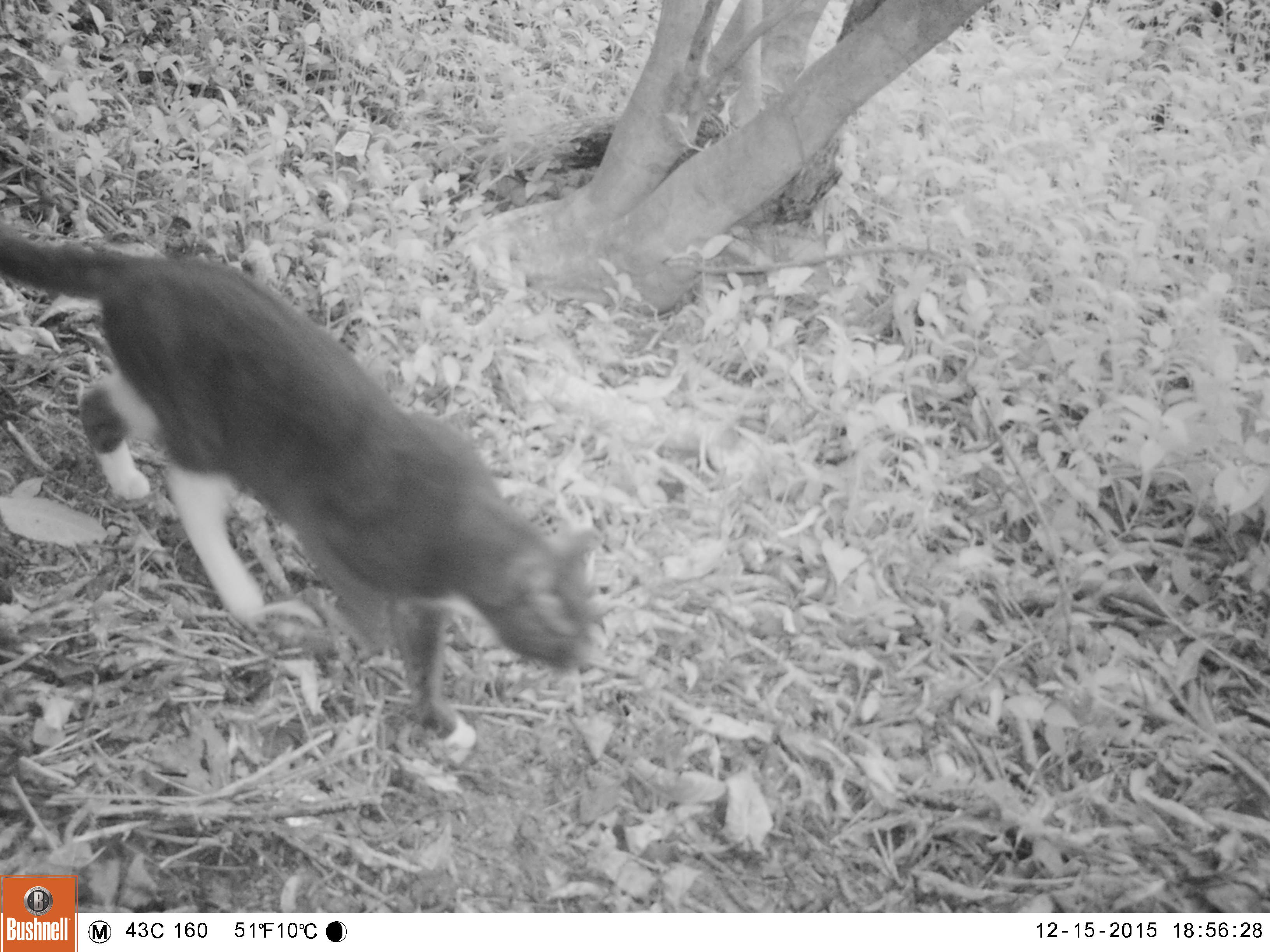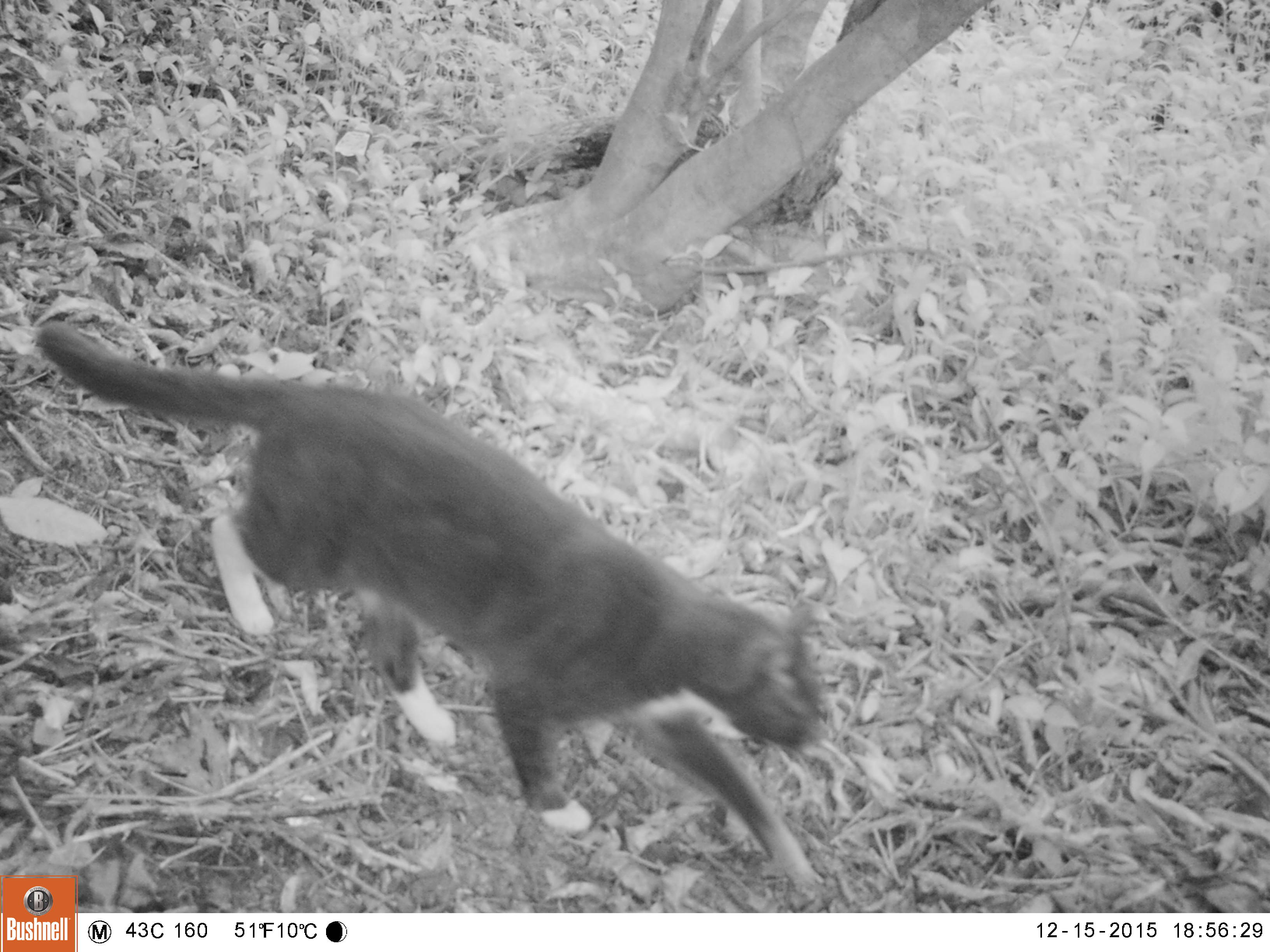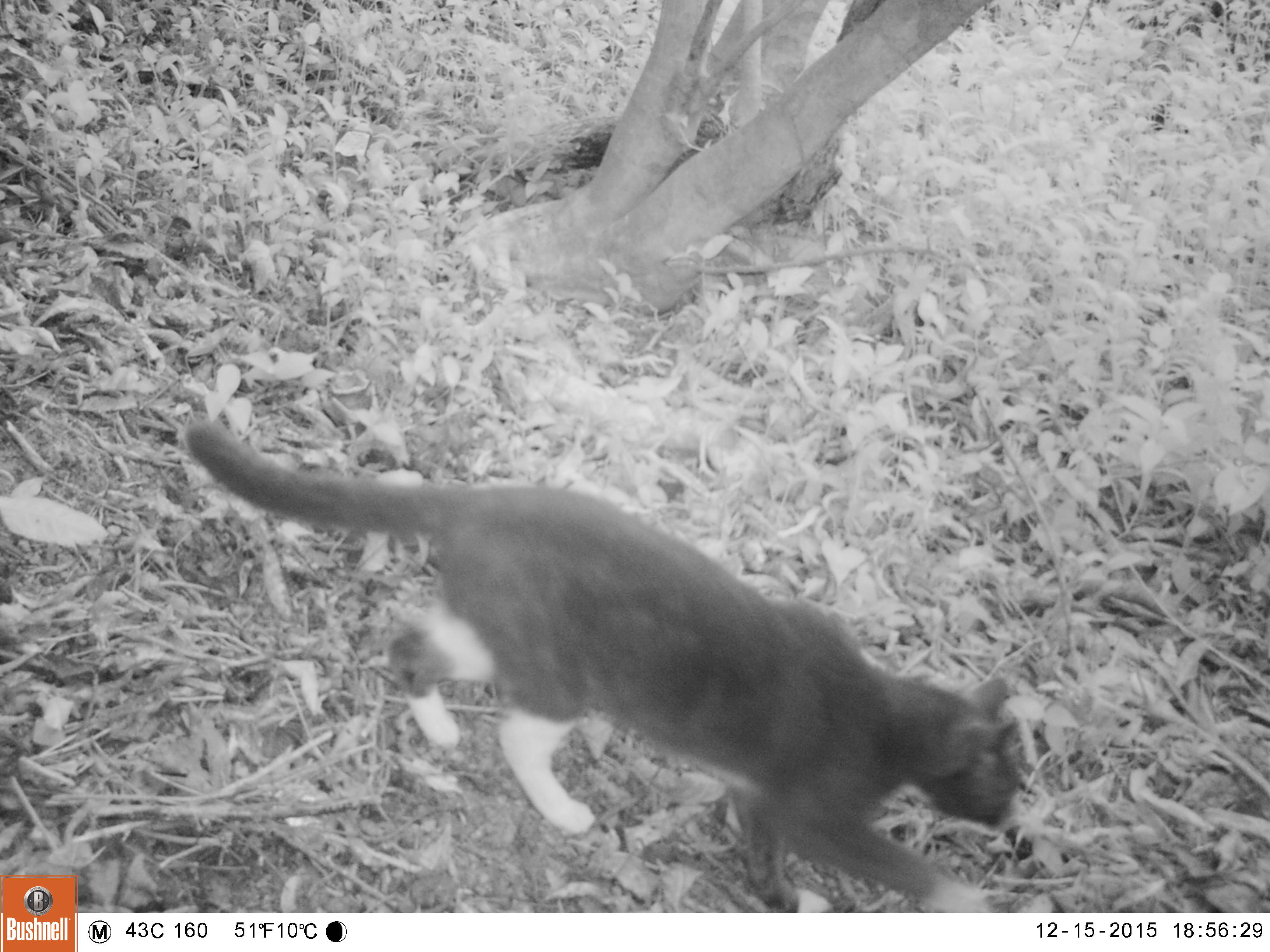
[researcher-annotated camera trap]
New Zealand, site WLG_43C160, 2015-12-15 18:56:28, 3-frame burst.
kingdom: Animalia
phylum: Chordata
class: Mammalia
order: Carnivora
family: Felidae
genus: Felis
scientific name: Felis catus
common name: domestic cat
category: cat